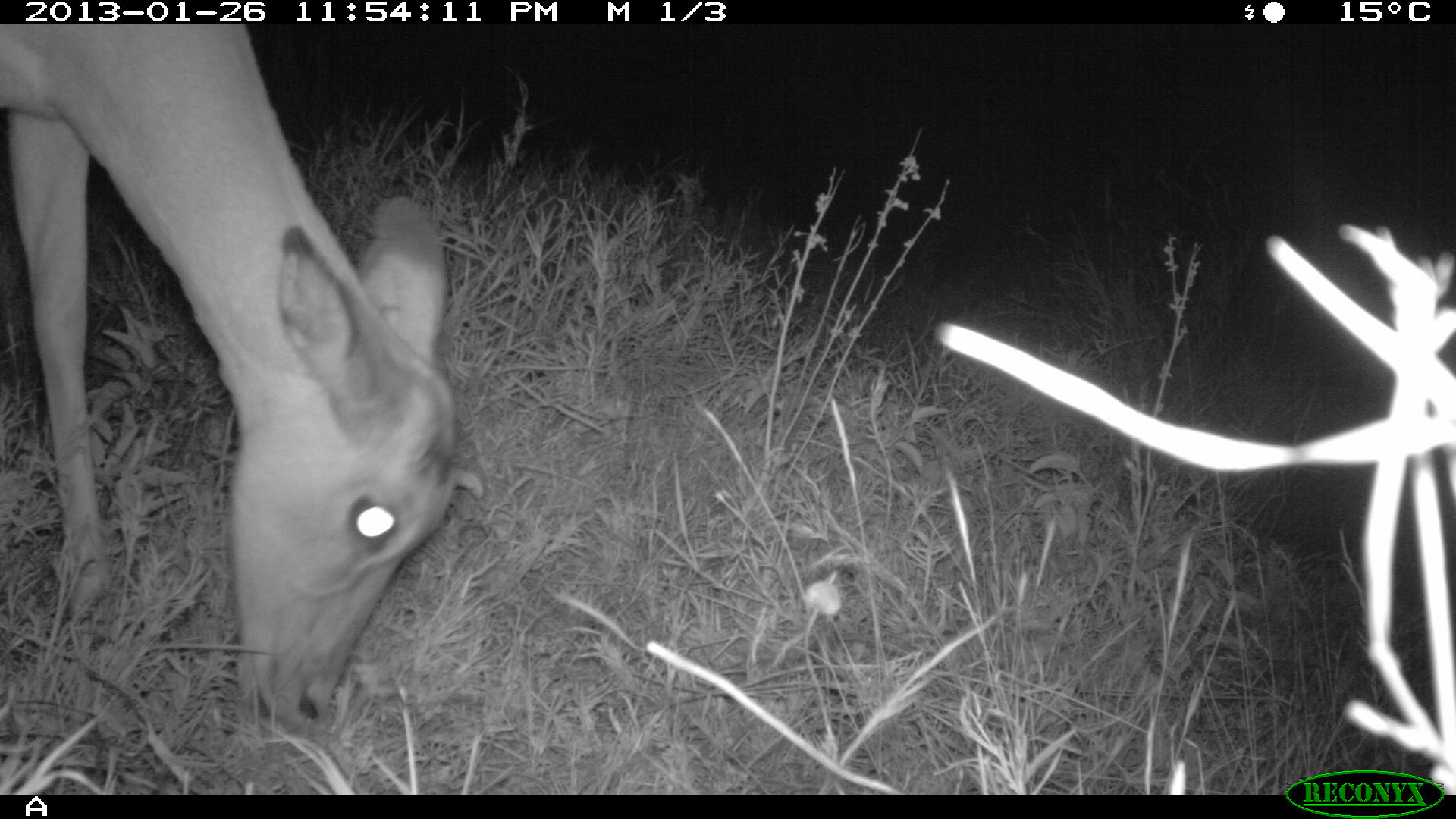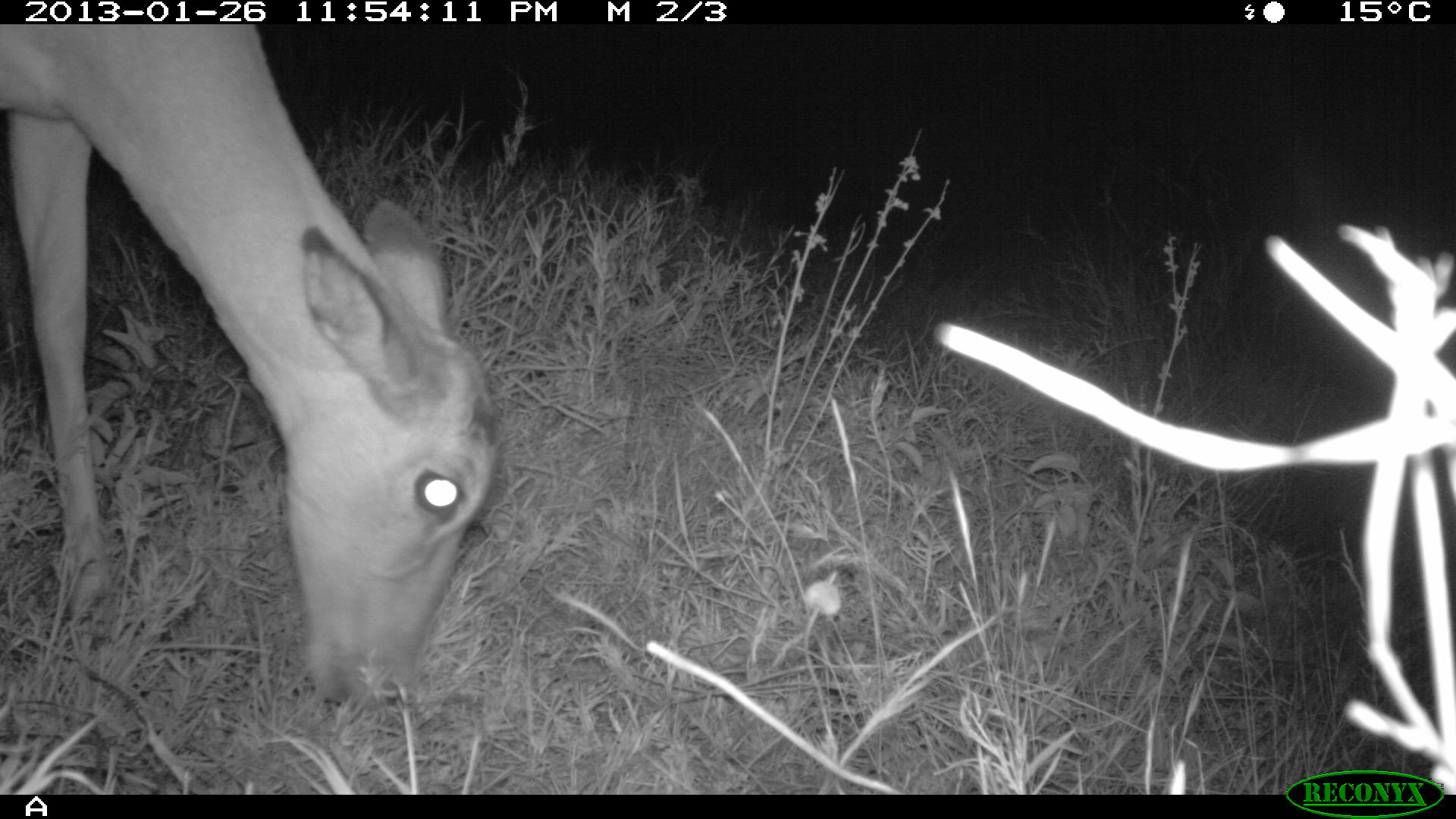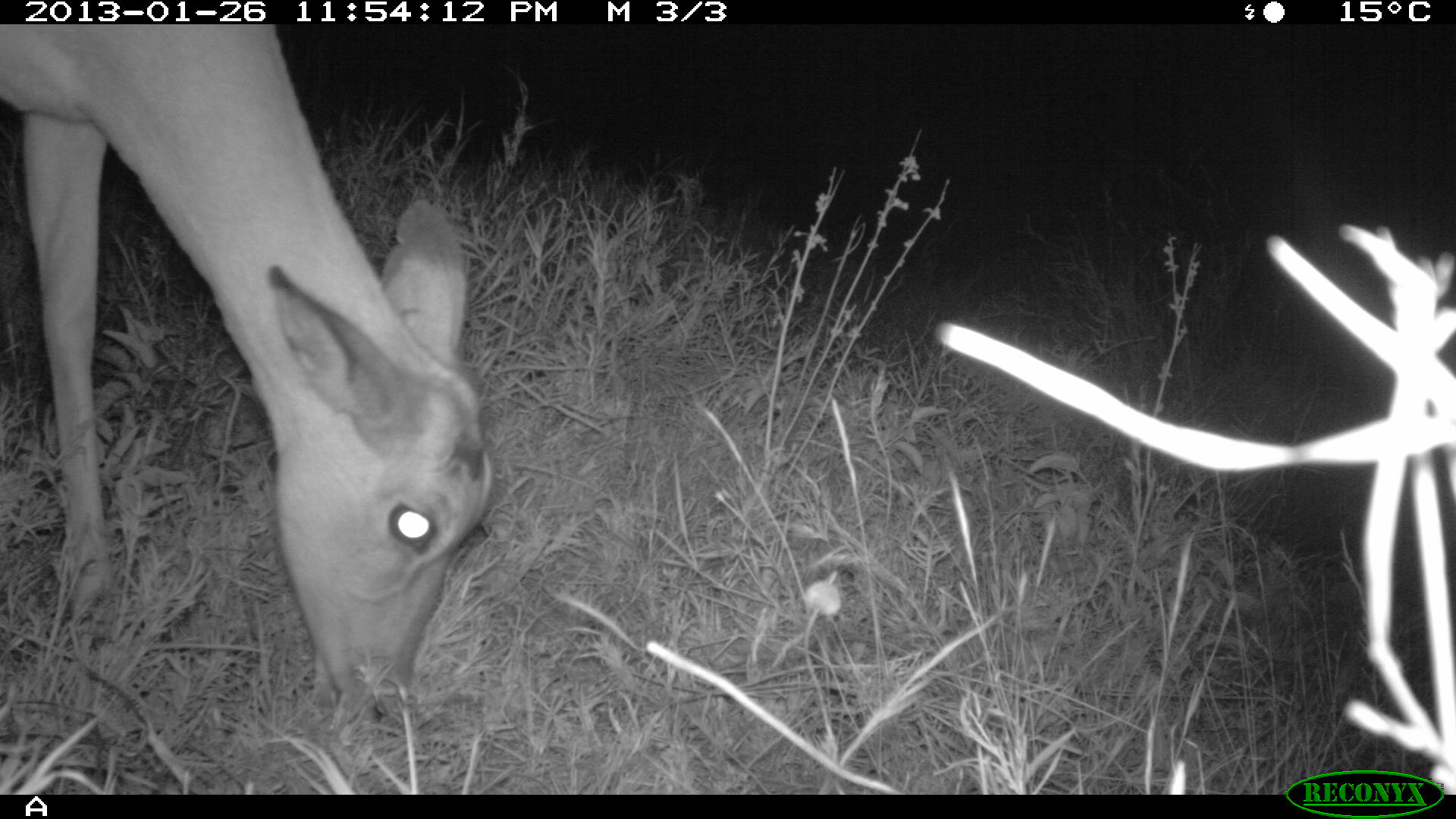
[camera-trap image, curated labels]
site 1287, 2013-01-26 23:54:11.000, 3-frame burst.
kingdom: Animalia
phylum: Chordata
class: Mammalia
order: Artiodactyla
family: Bovidae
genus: Aepyceros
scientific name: Aepyceros melampus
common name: impala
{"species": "Aepyceros melampus (impala)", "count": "1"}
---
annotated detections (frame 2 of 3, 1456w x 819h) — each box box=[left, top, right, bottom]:
aepyceros melampus: box=[0, 24, 503, 712]